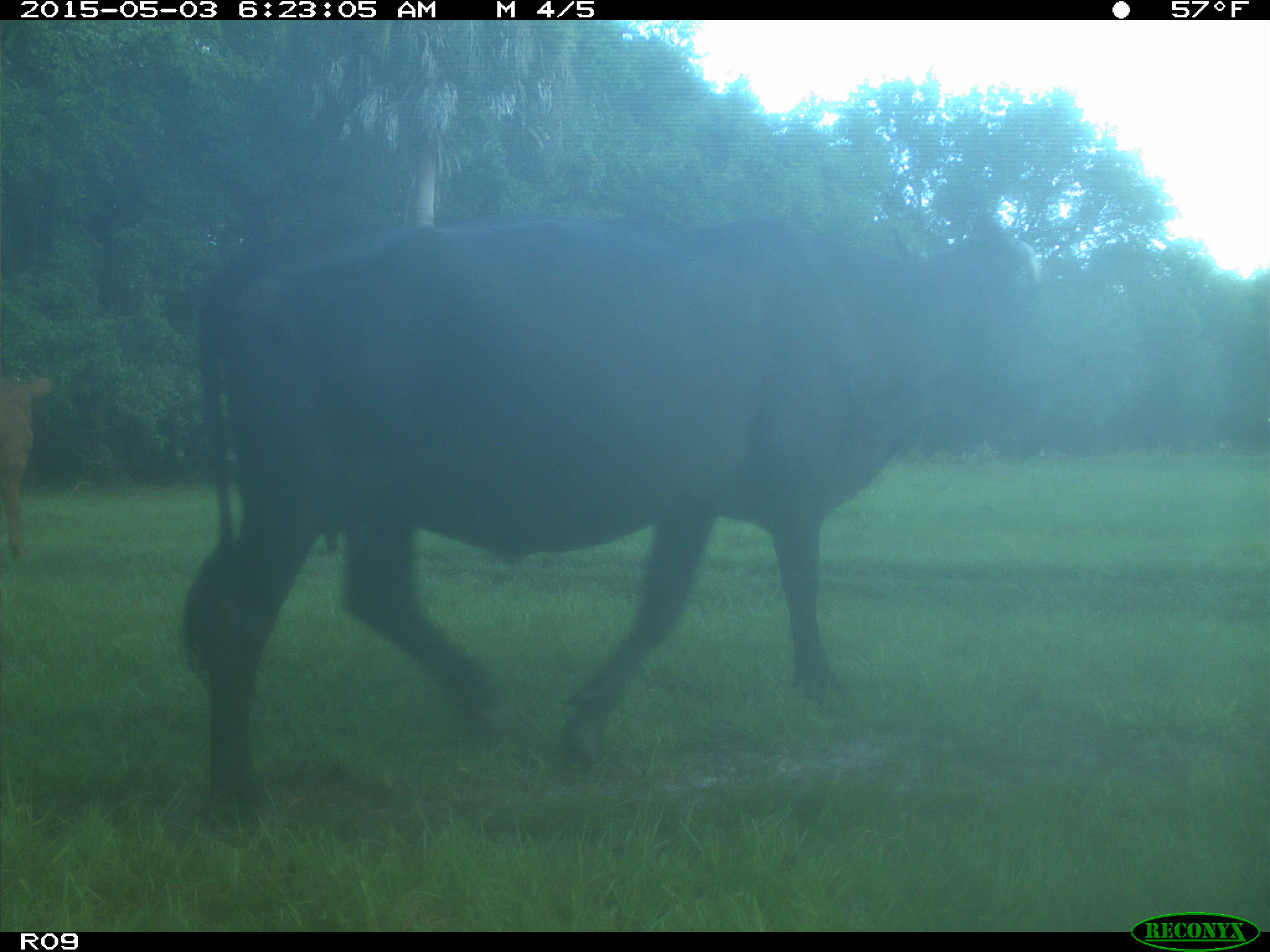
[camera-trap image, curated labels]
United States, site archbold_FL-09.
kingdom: Animalia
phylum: Chordata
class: Mammalia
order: Artiodactyla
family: Bovidae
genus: Bos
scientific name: Bos taurus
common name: domestic cow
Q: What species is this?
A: Bos taurus (domestic cow).